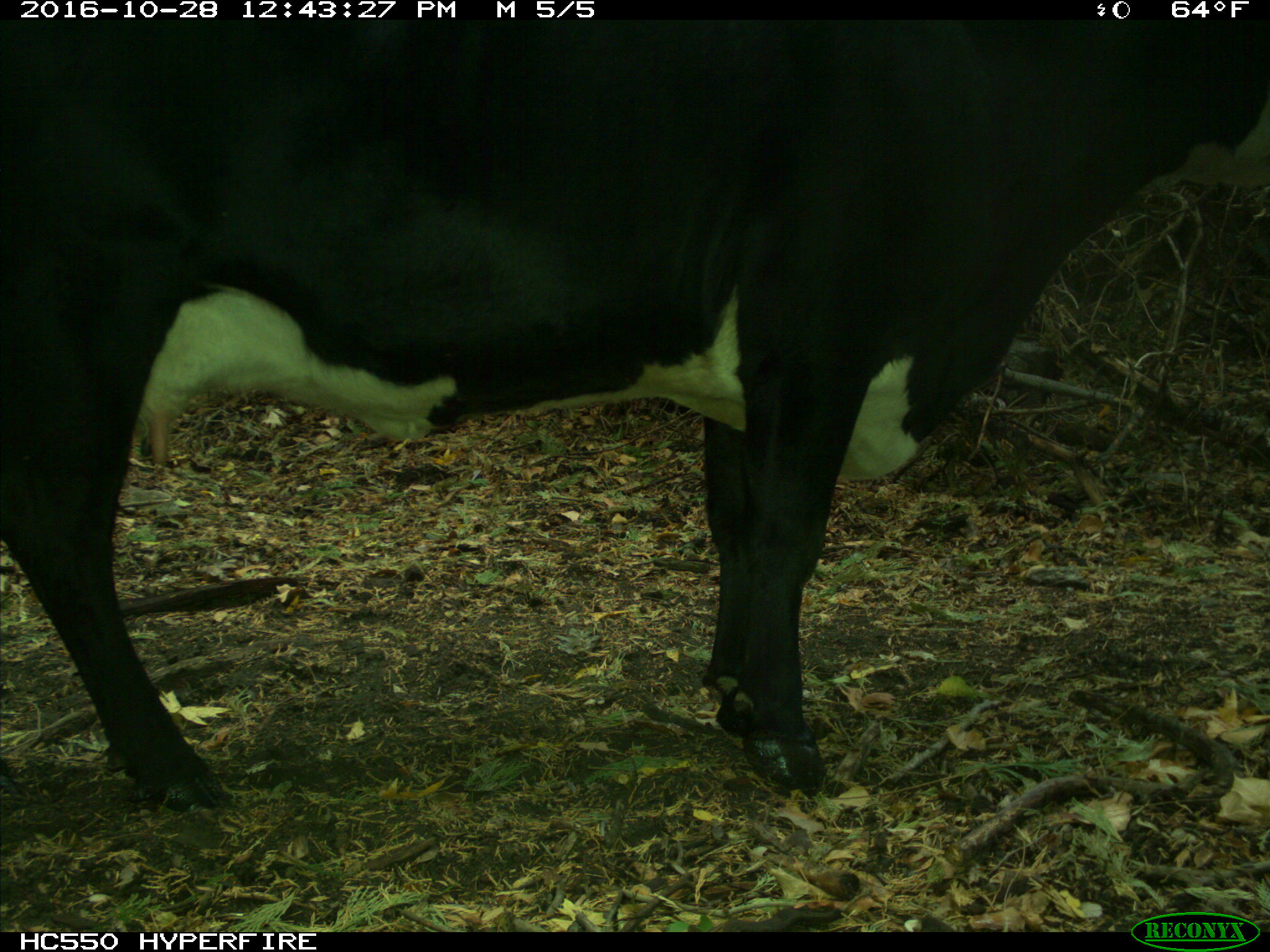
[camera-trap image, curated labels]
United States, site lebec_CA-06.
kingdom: Animalia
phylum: Chordata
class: Mammalia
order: Artiodactyla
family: Bovidae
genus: Bos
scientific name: Bos taurus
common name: domestic cow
Bos taurus (domestic cow).